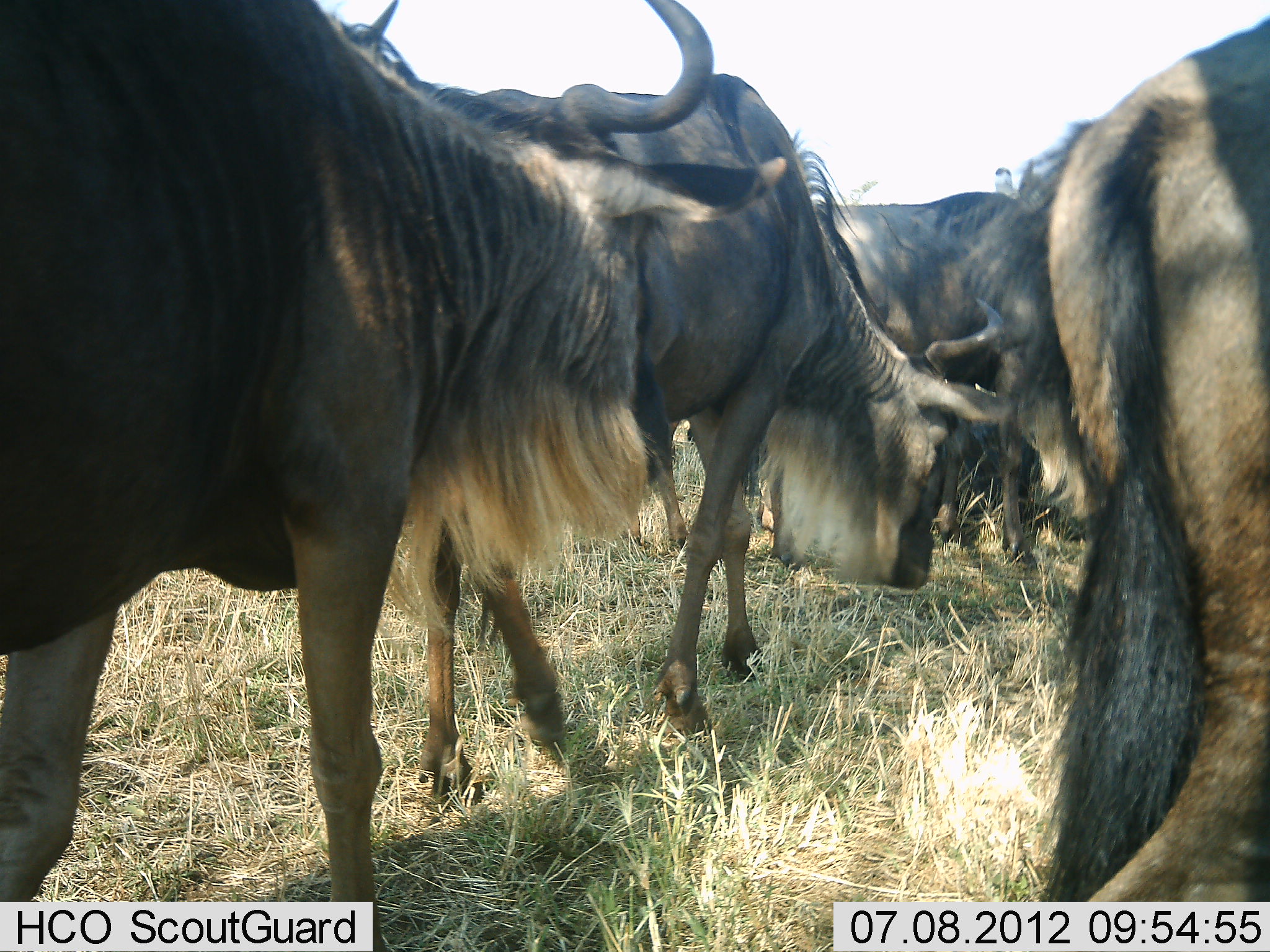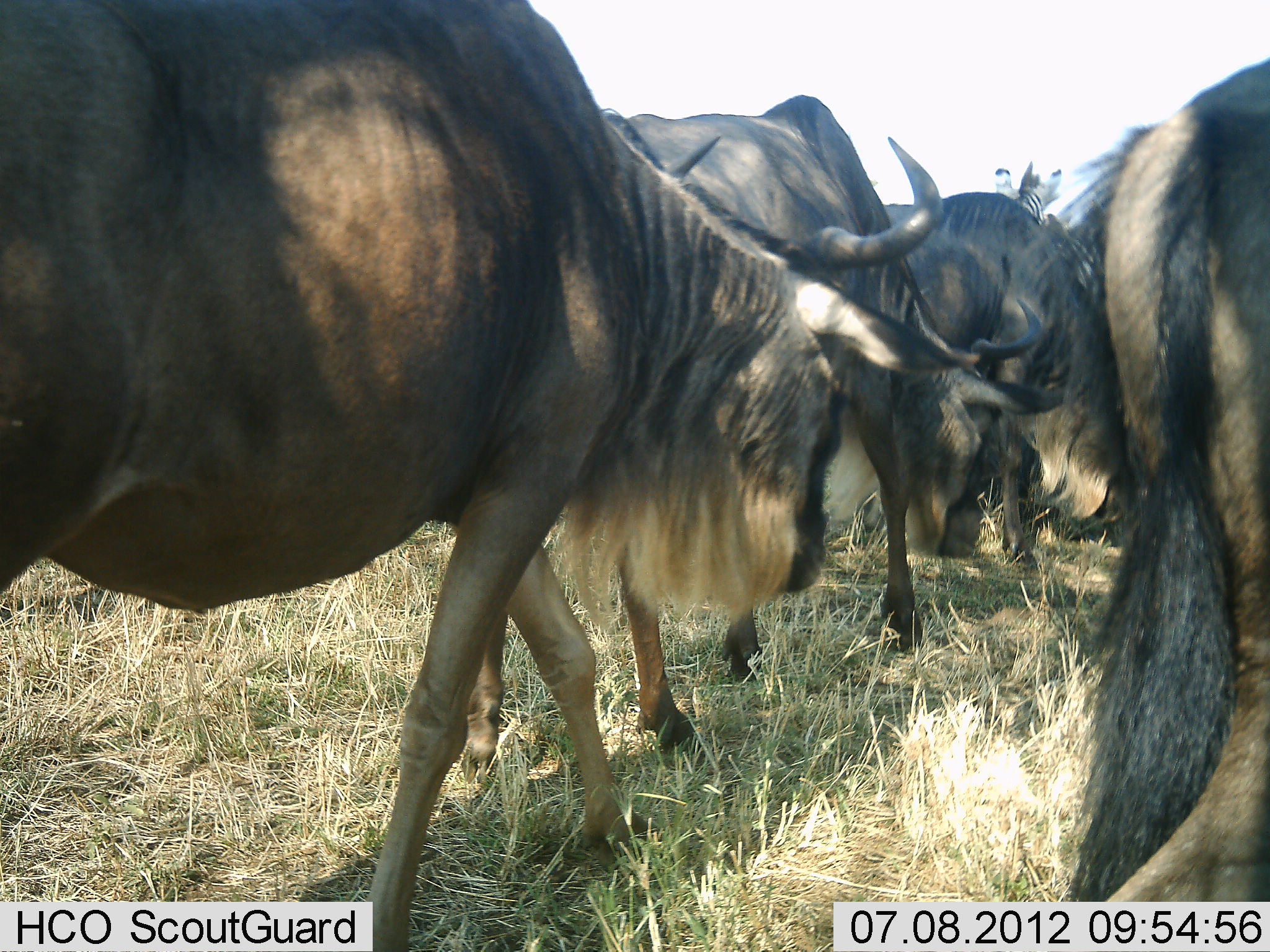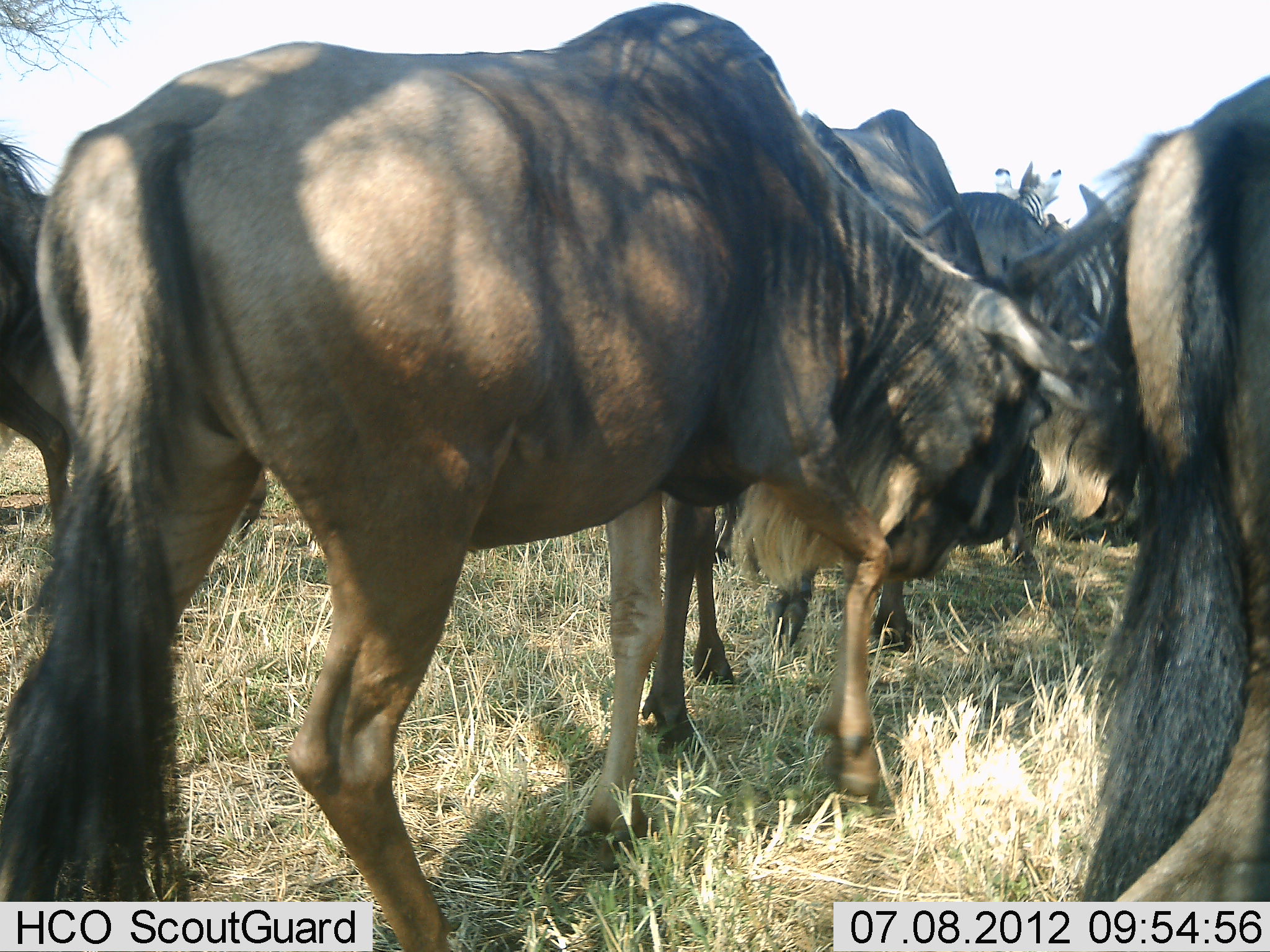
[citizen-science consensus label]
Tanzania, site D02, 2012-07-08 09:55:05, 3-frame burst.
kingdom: Animalia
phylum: Chordata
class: Mammalia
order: Artiodactyla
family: Bovidae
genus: Connochaetes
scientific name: Connochaetes taurinus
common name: blue wildebeest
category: wildebeest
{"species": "wildebeest (blue wildebeest) (Connochaetes taurinus)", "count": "5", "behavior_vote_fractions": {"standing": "47%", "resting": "0%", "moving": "87%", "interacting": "0%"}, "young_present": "0%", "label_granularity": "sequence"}